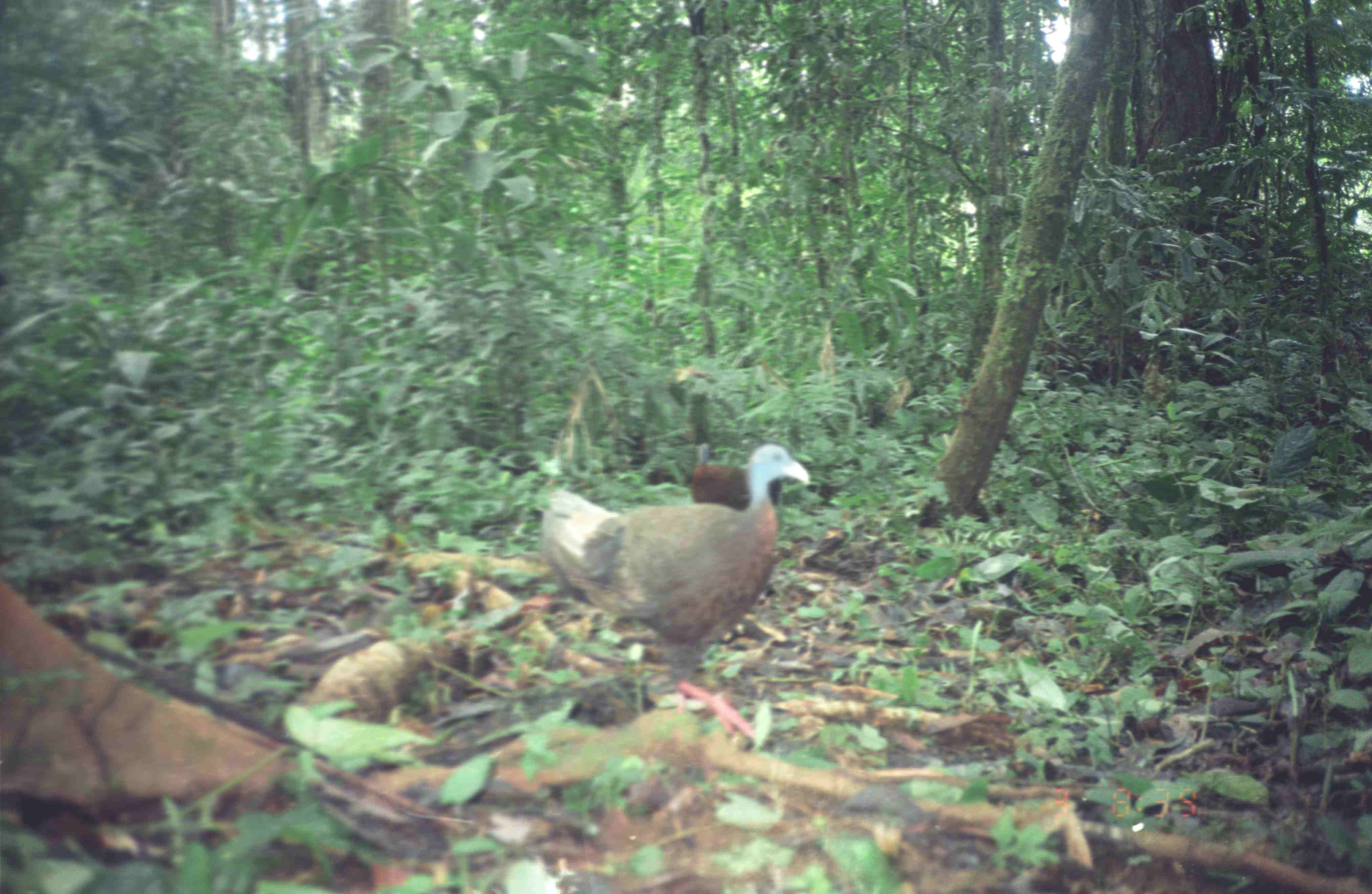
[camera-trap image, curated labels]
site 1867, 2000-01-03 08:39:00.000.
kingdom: Animalia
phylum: Chordata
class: Aves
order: Galliformes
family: Phasianidae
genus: Argusianus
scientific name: Argusianus argus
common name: great argus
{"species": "Argusianus argus (great argus)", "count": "2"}